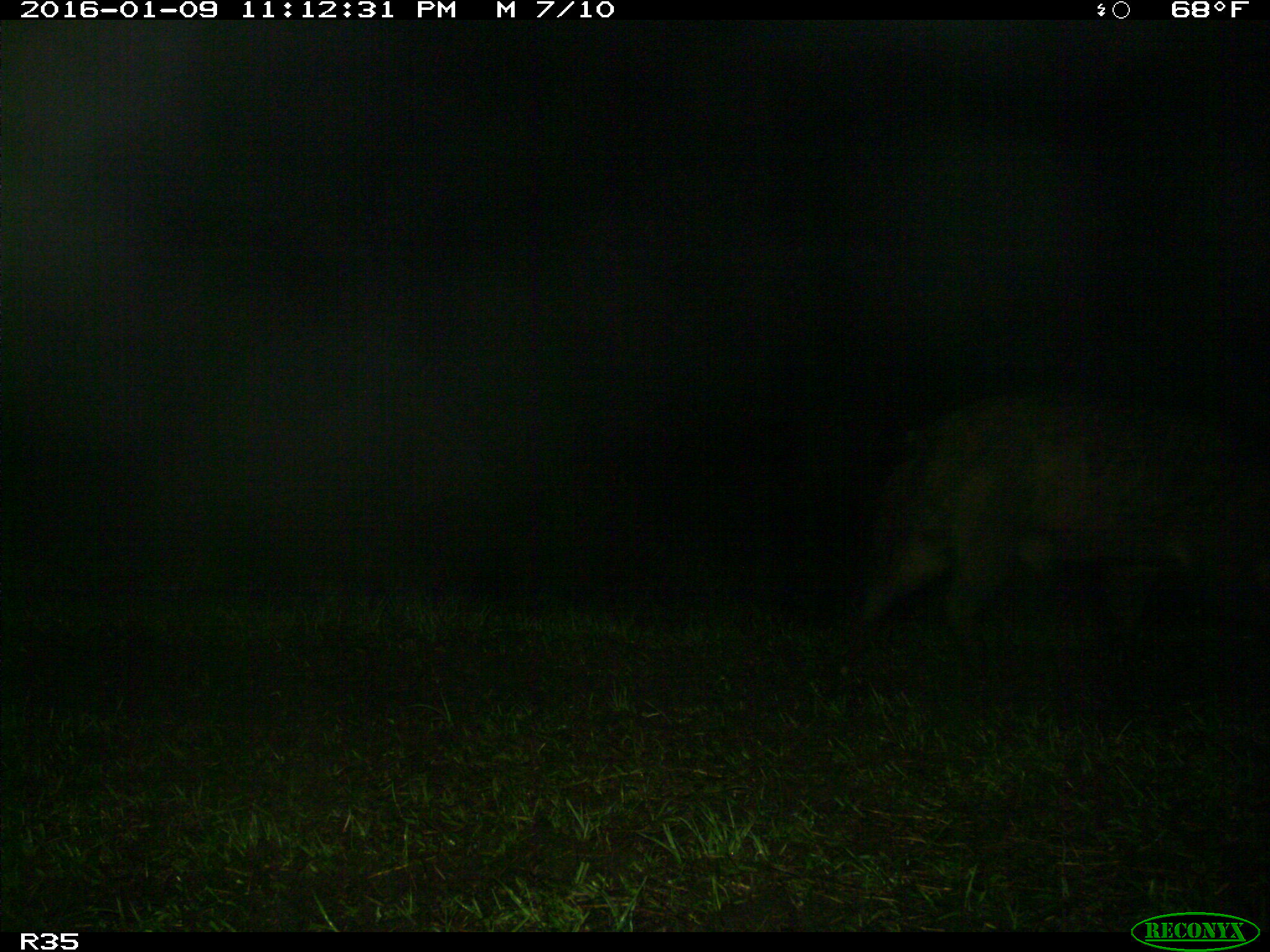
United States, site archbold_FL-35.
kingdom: Animalia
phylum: Chordata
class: Mammalia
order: Artiodactyla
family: Suidae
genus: Sus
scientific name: Sus scrofa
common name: wild boar